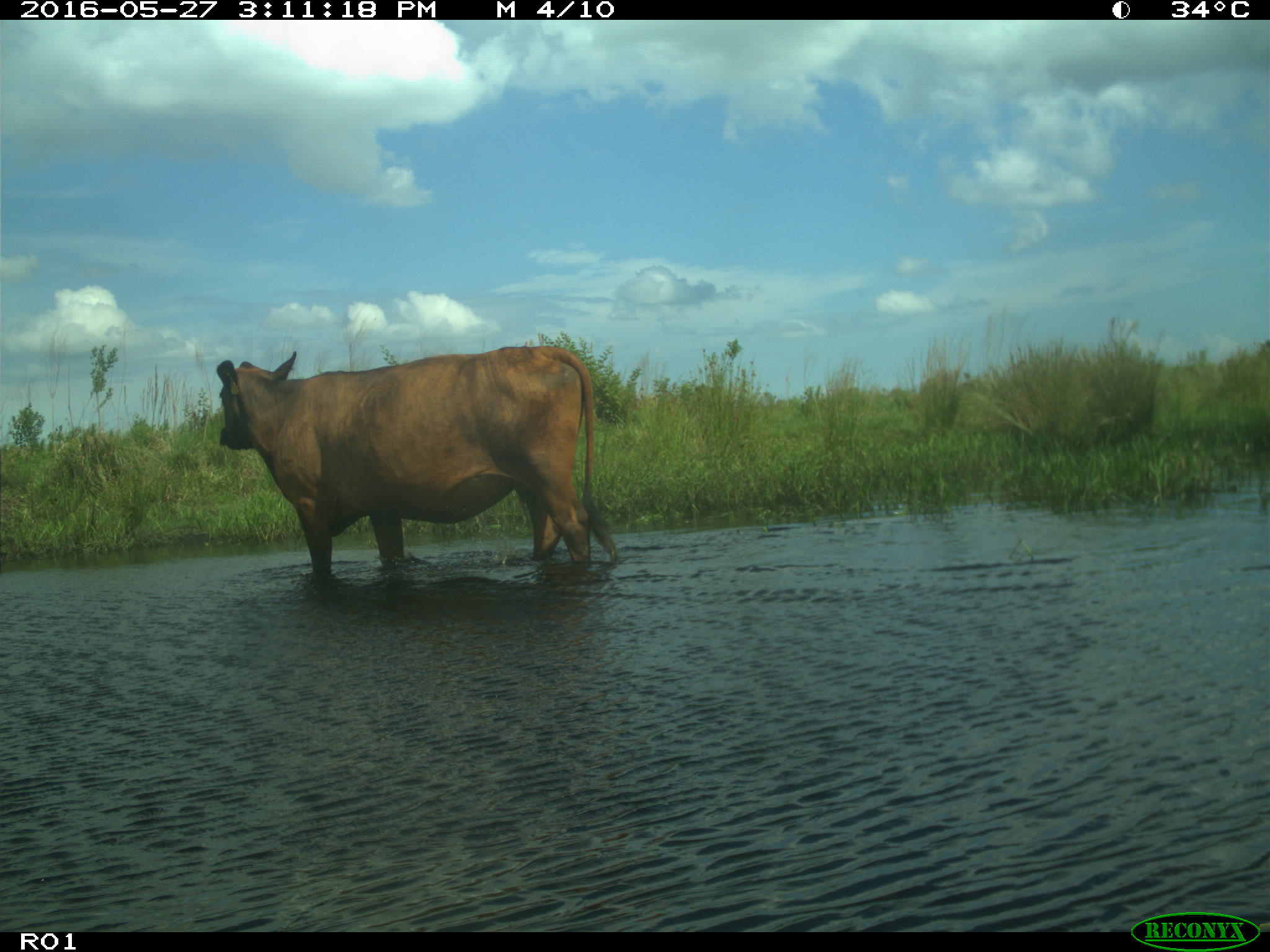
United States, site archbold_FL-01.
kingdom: Animalia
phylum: Chordata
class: Mammalia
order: Artiodactyla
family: Bovidae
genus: Bos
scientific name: Bos taurus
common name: domestic cow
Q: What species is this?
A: Bos taurus (domestic cow).